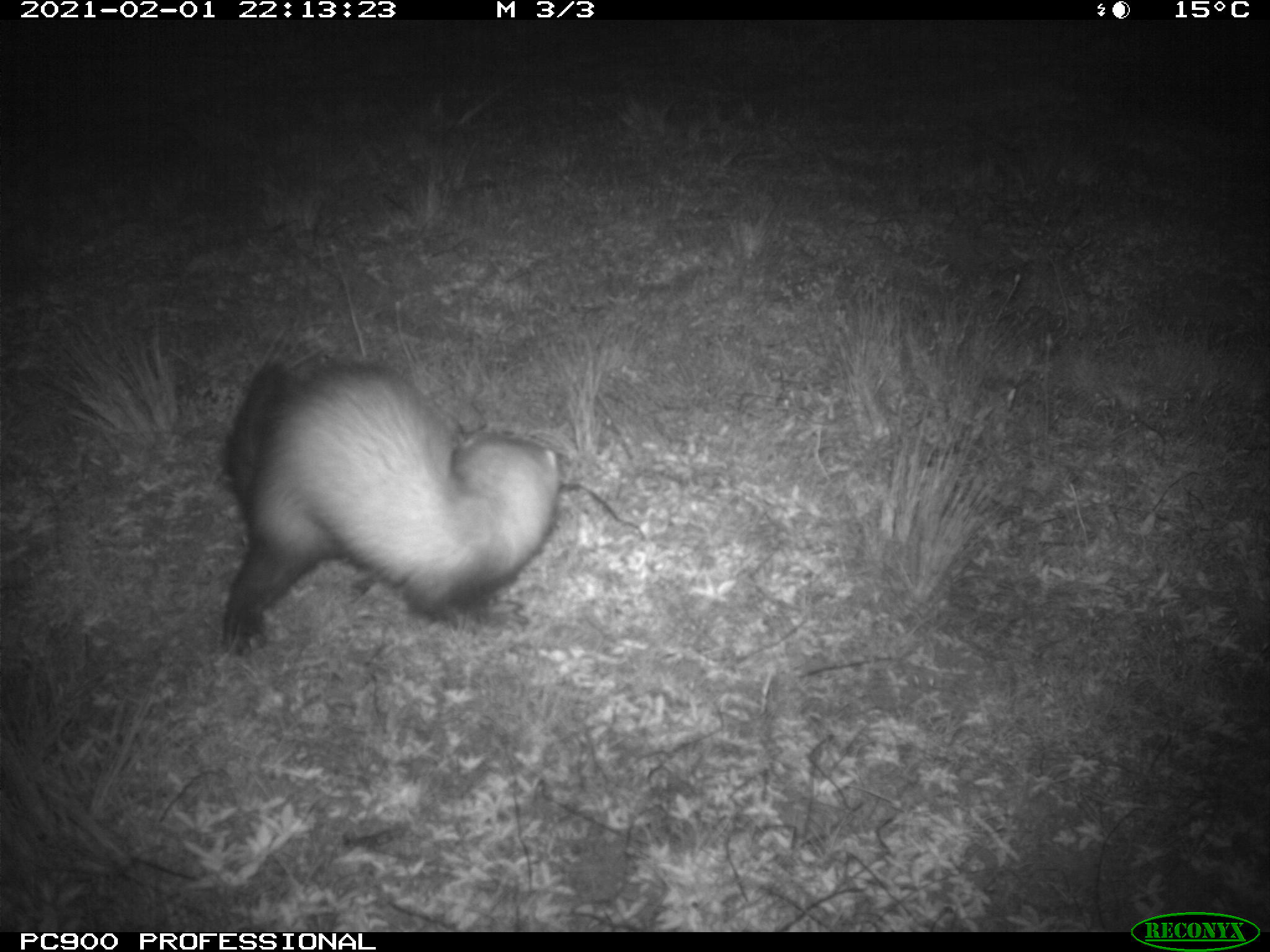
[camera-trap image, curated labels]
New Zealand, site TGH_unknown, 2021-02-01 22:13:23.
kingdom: Animalia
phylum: Chordata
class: Mammalia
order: Carnivora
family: Mustelidae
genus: Mustela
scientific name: Mustela furo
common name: ferret